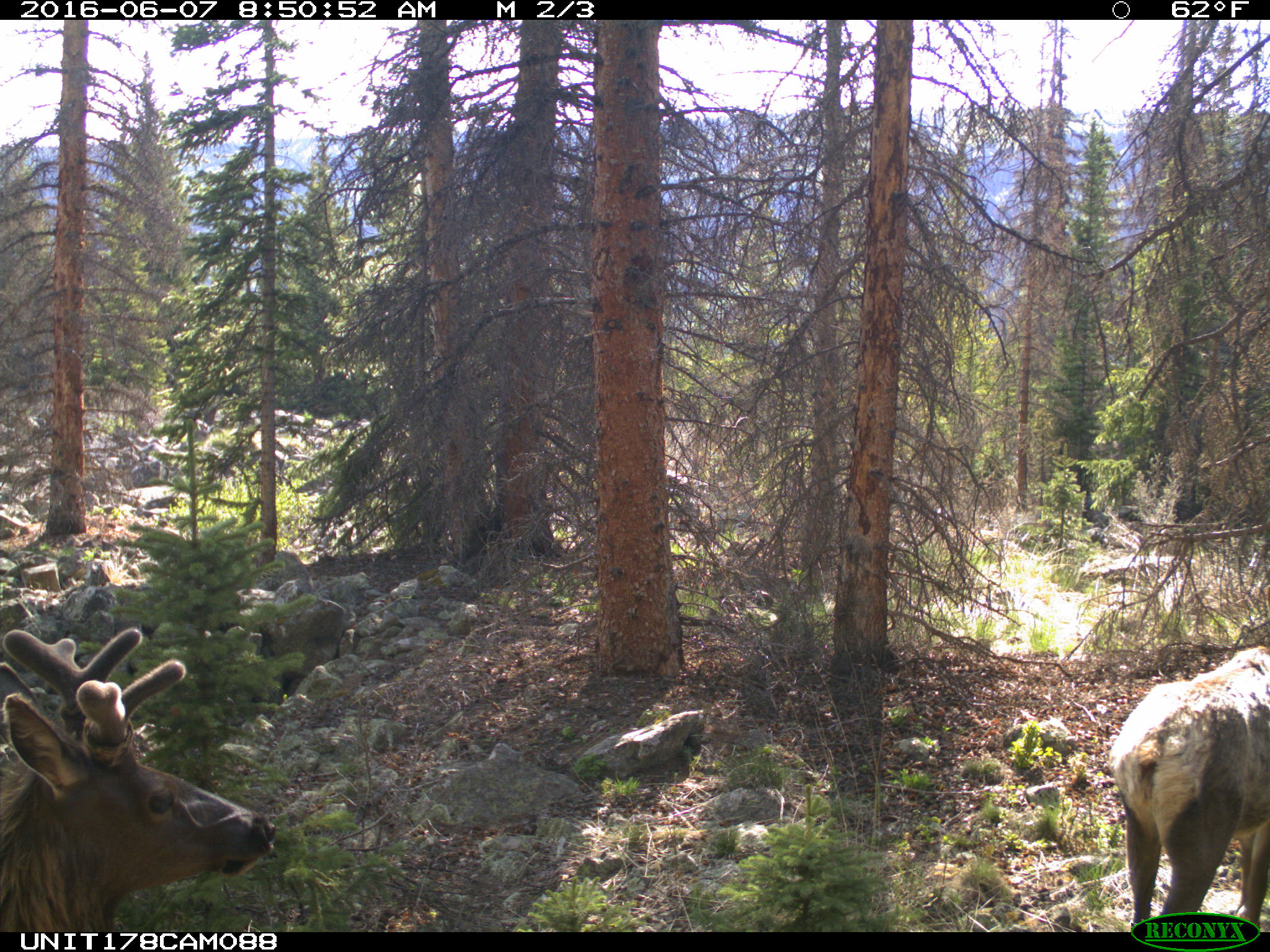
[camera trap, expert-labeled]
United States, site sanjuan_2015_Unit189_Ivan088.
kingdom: Animalia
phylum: Chordata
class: Mammalia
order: Artiodactyla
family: Cervidae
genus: Cervus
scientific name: Cervus elaphus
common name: red deer